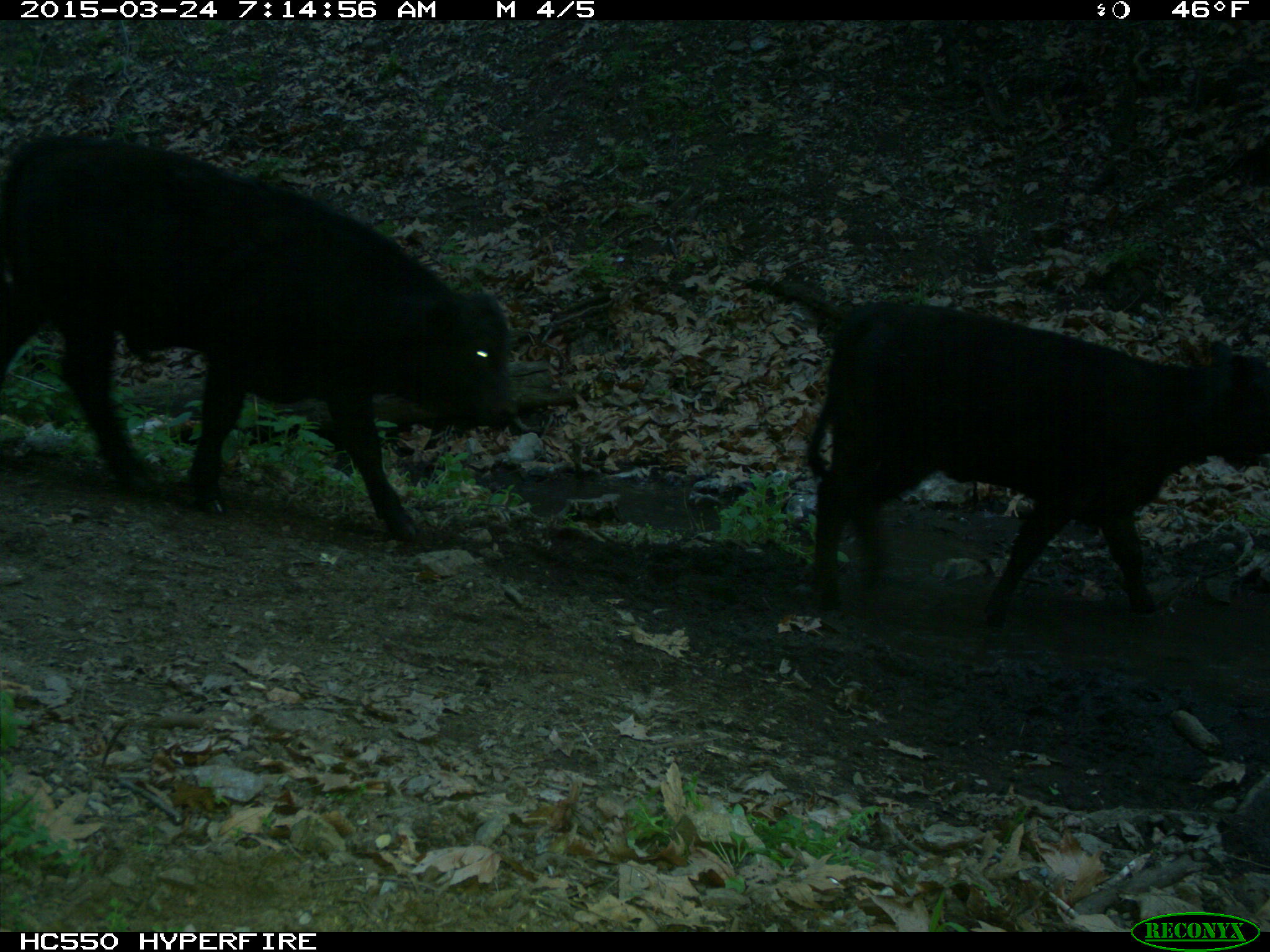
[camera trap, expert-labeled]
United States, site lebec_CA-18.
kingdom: Animalia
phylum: Chordata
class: Mammalia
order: Artiodactyla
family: Bovidae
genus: Bos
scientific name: Bos taurus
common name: domestic cow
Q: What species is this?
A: Bos taurus (domestic cow).